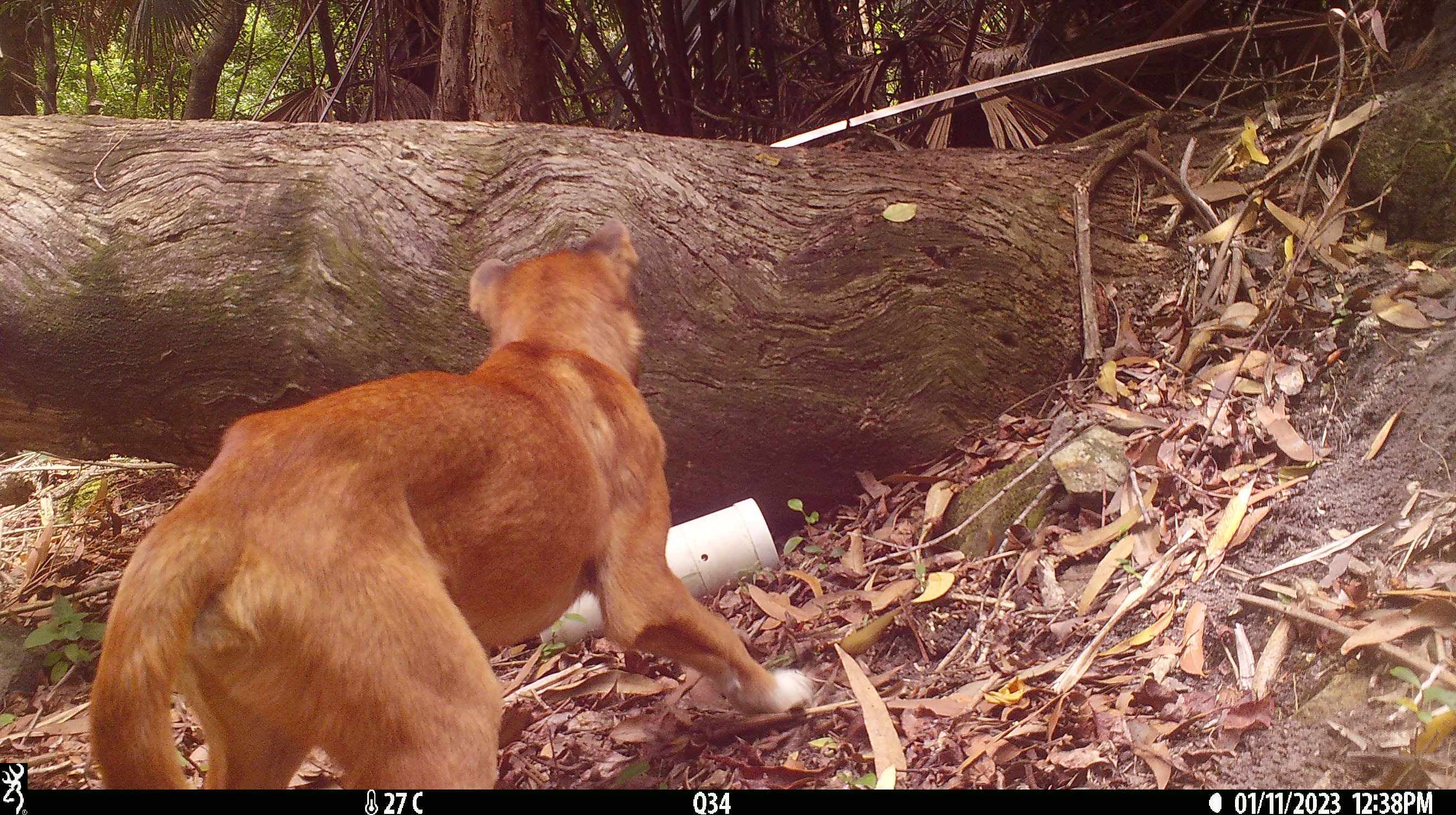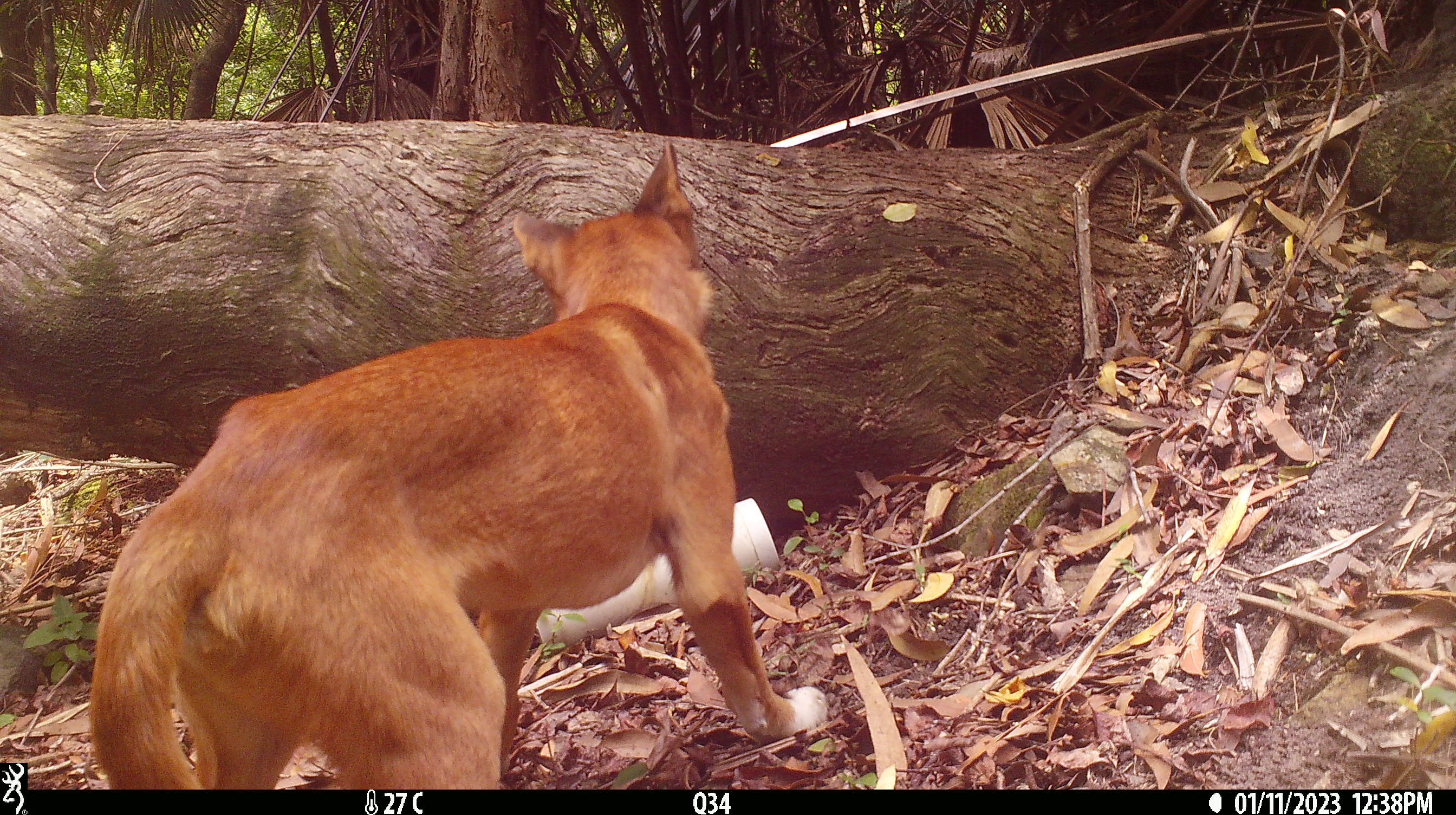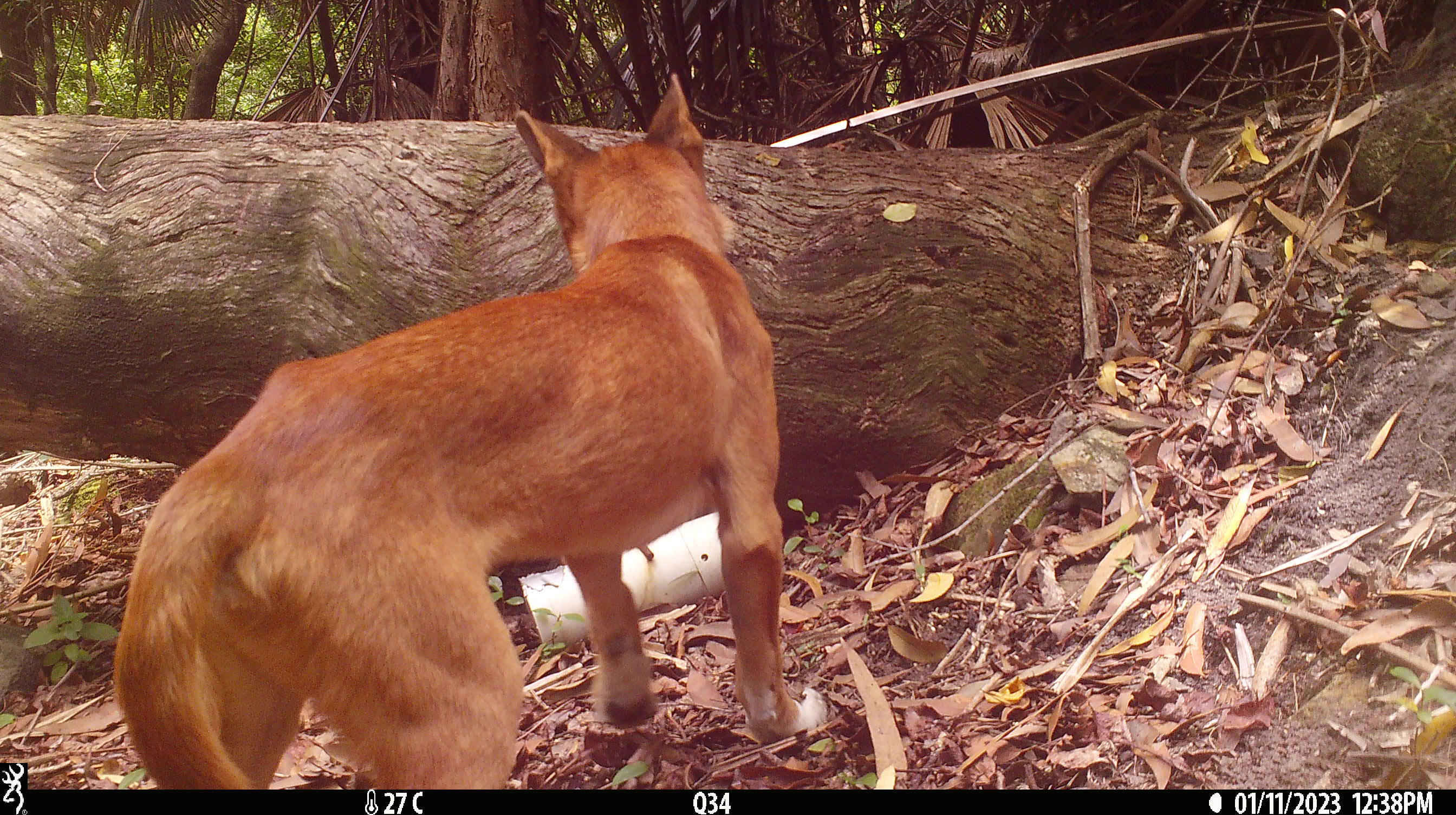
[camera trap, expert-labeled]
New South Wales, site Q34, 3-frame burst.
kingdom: Animalia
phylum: Chordata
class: Mammalia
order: Carnivora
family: Canidae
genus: Canis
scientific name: Canis familiaris dingo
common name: dingo